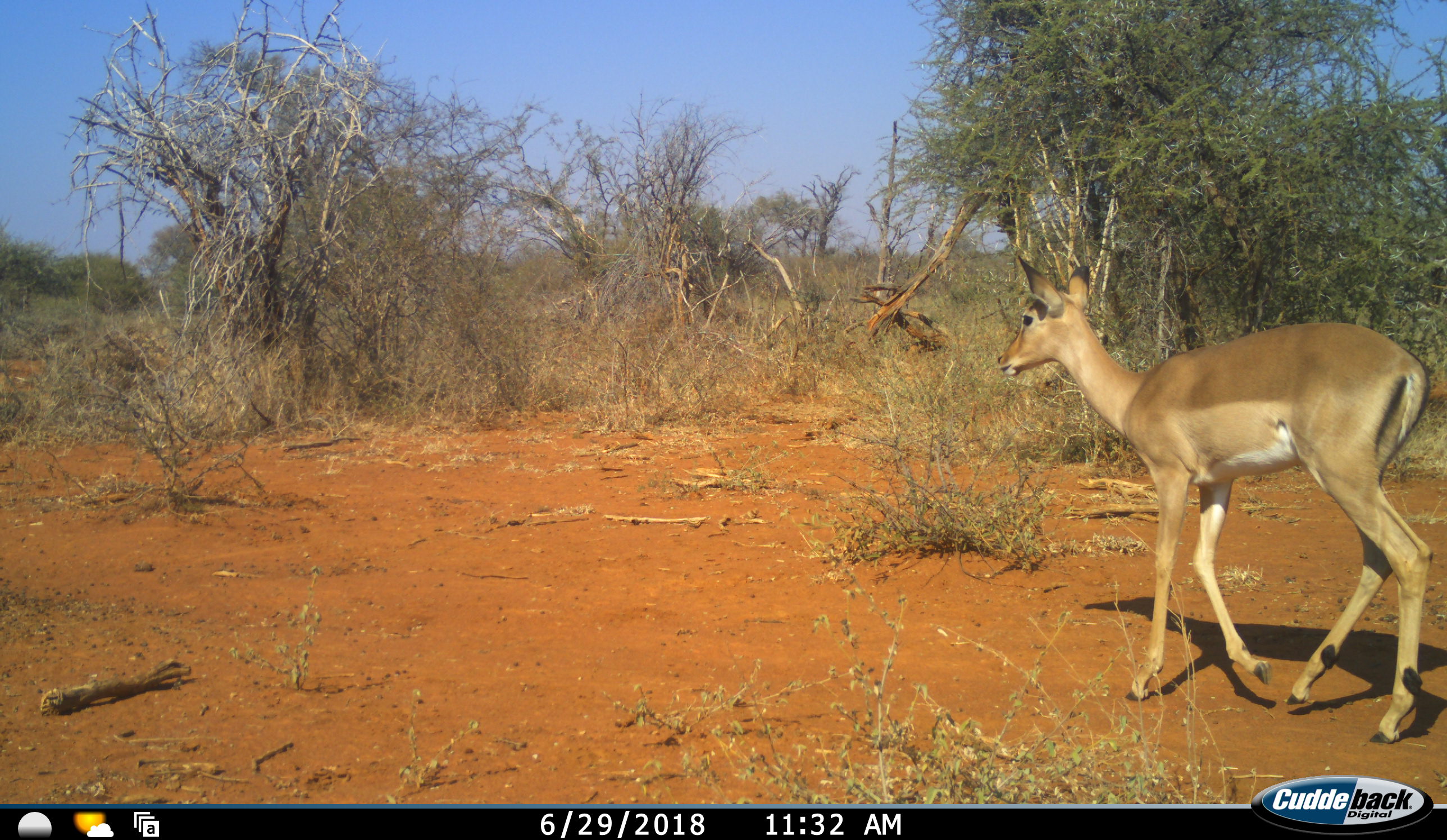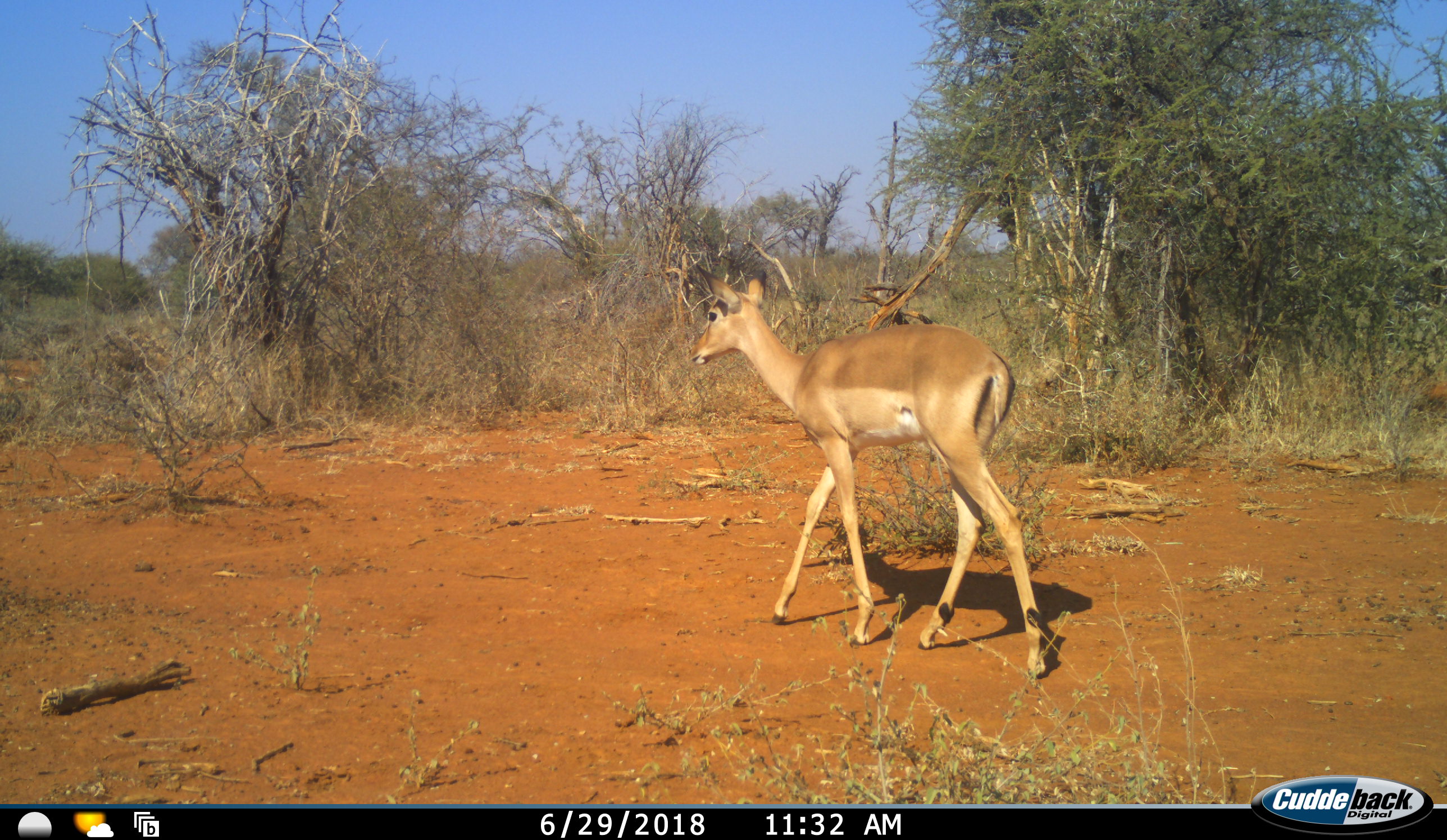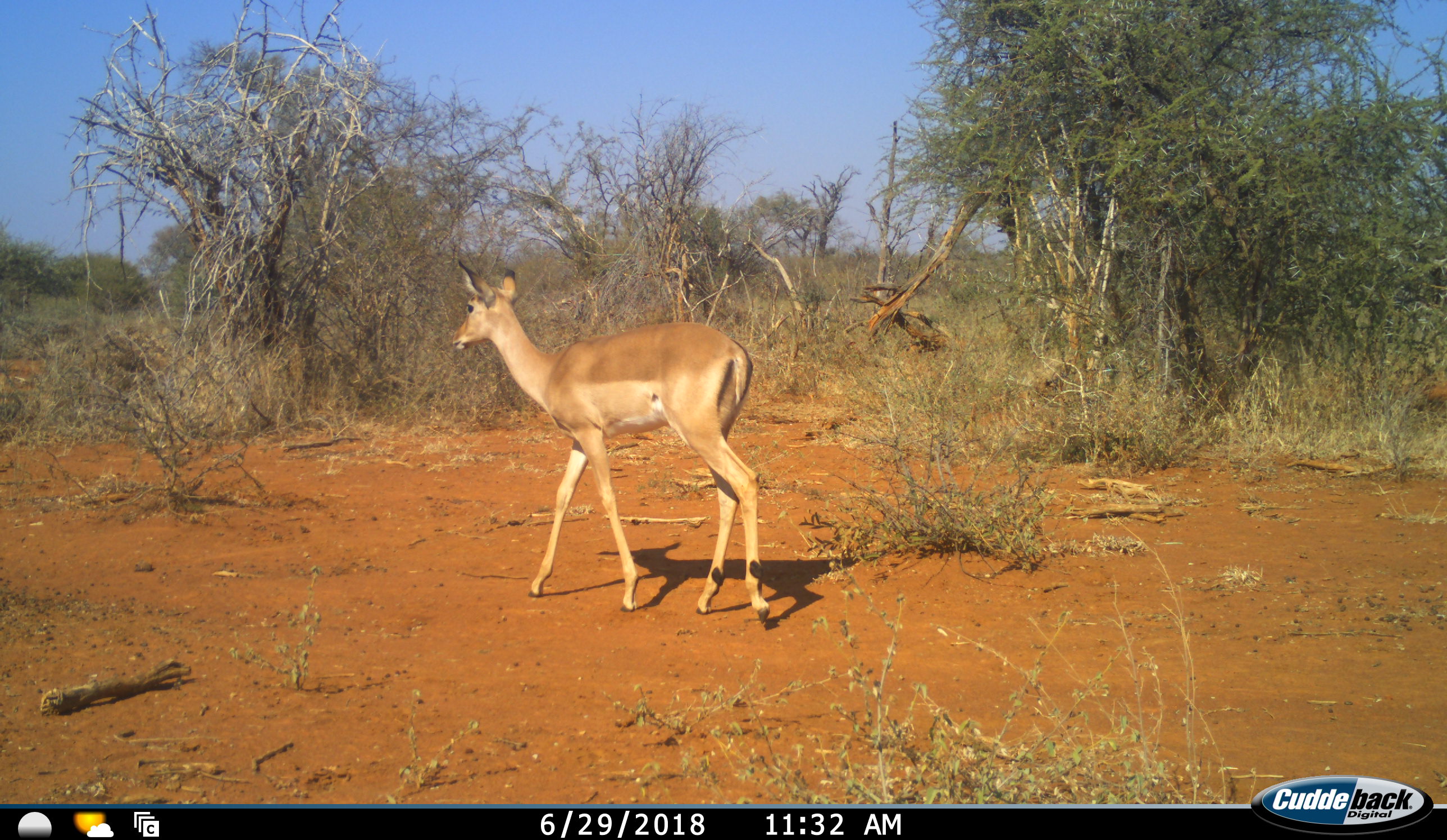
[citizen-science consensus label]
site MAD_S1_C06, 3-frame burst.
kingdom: Animalia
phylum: Chordata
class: Mammalia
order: Artiodactyla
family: Bovidae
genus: Aepyceros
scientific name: Aepyceros melampus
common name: impala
Impala (Aepyceros melampus), count 1. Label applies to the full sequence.